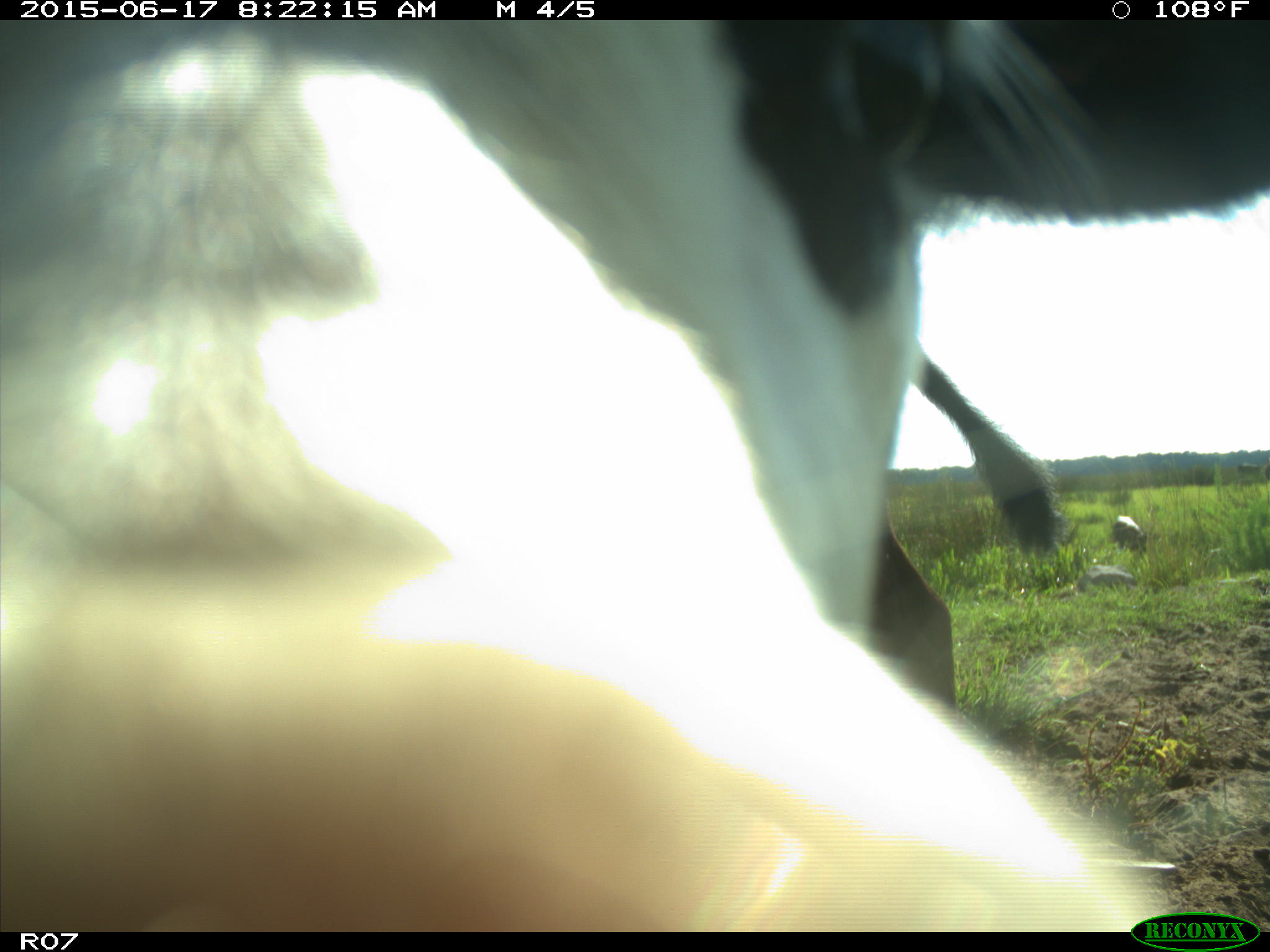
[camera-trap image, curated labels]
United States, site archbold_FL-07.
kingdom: Animalia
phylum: Chordata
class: Mammalia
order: Artiodactyla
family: Bovidae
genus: Bos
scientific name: Bos taurus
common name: domestic cow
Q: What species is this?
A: Bos taurus (domestic cow).